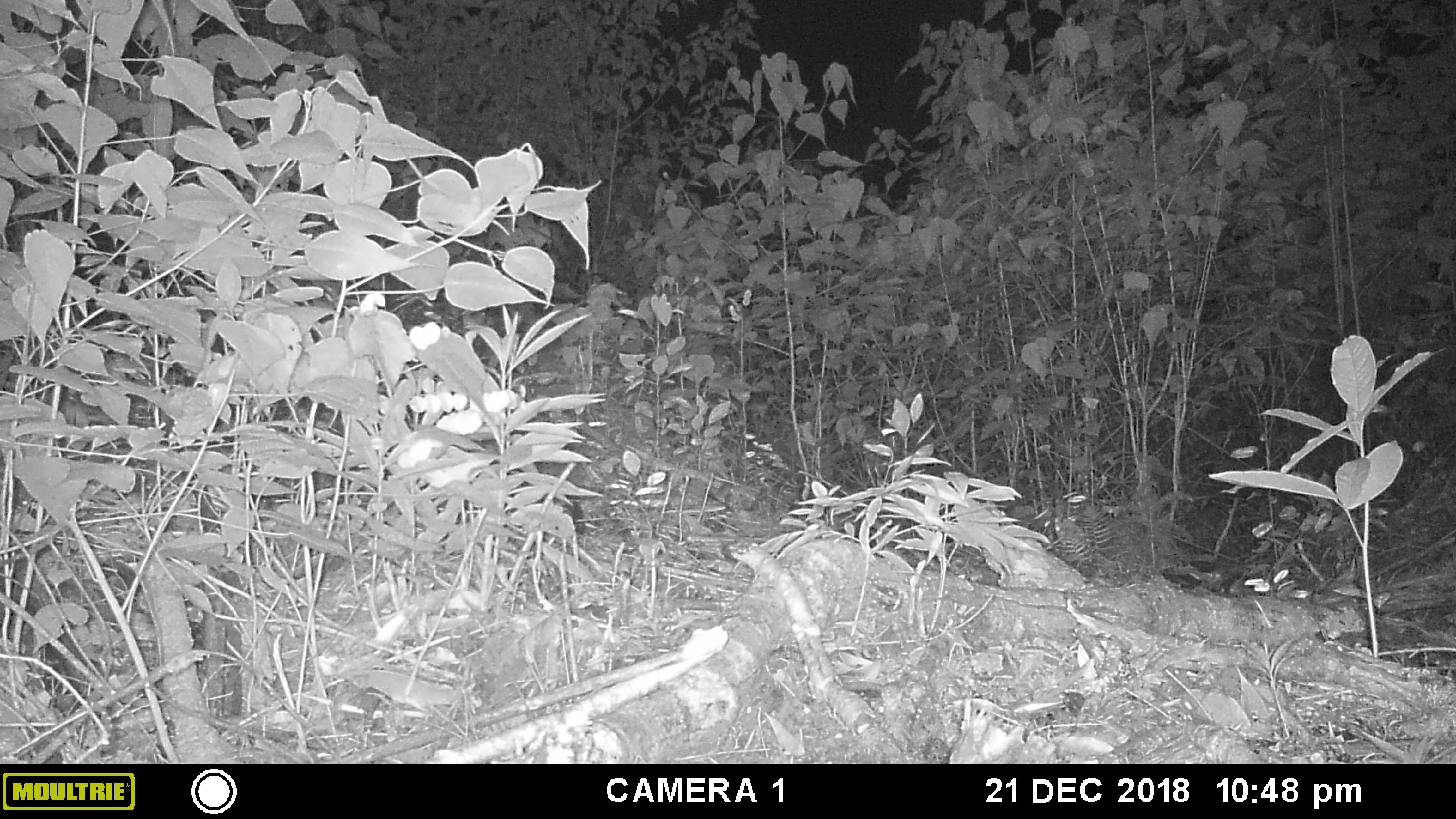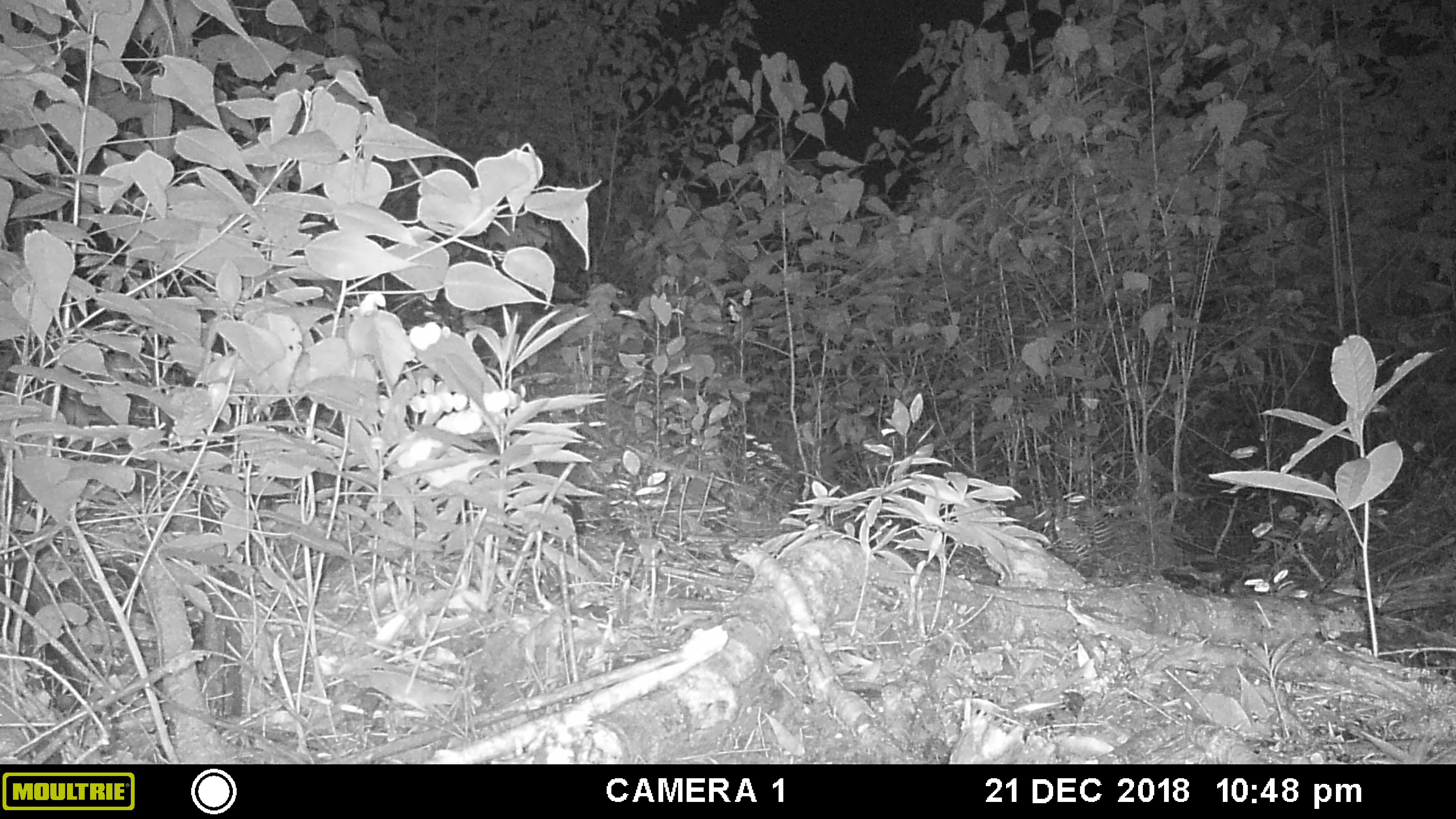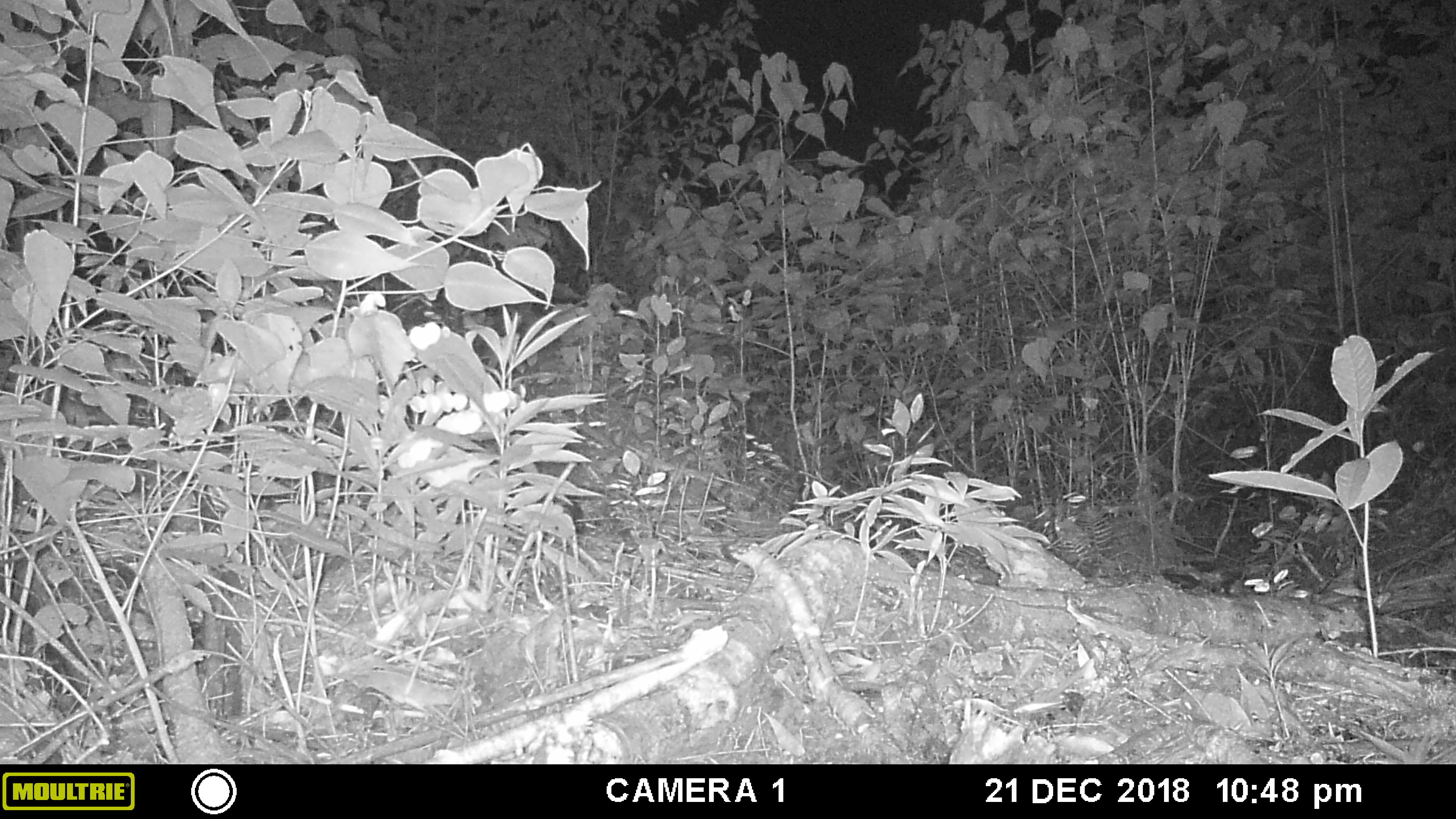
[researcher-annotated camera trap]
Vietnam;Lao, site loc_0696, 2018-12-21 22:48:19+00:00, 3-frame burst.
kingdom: Animalia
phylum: Chordata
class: Mammalia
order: Artiodactyla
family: Bovidae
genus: Capricornis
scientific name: Capricornis sumatraensis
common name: chinese serow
Chinese serow (Capricornis sumatraensis). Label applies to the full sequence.